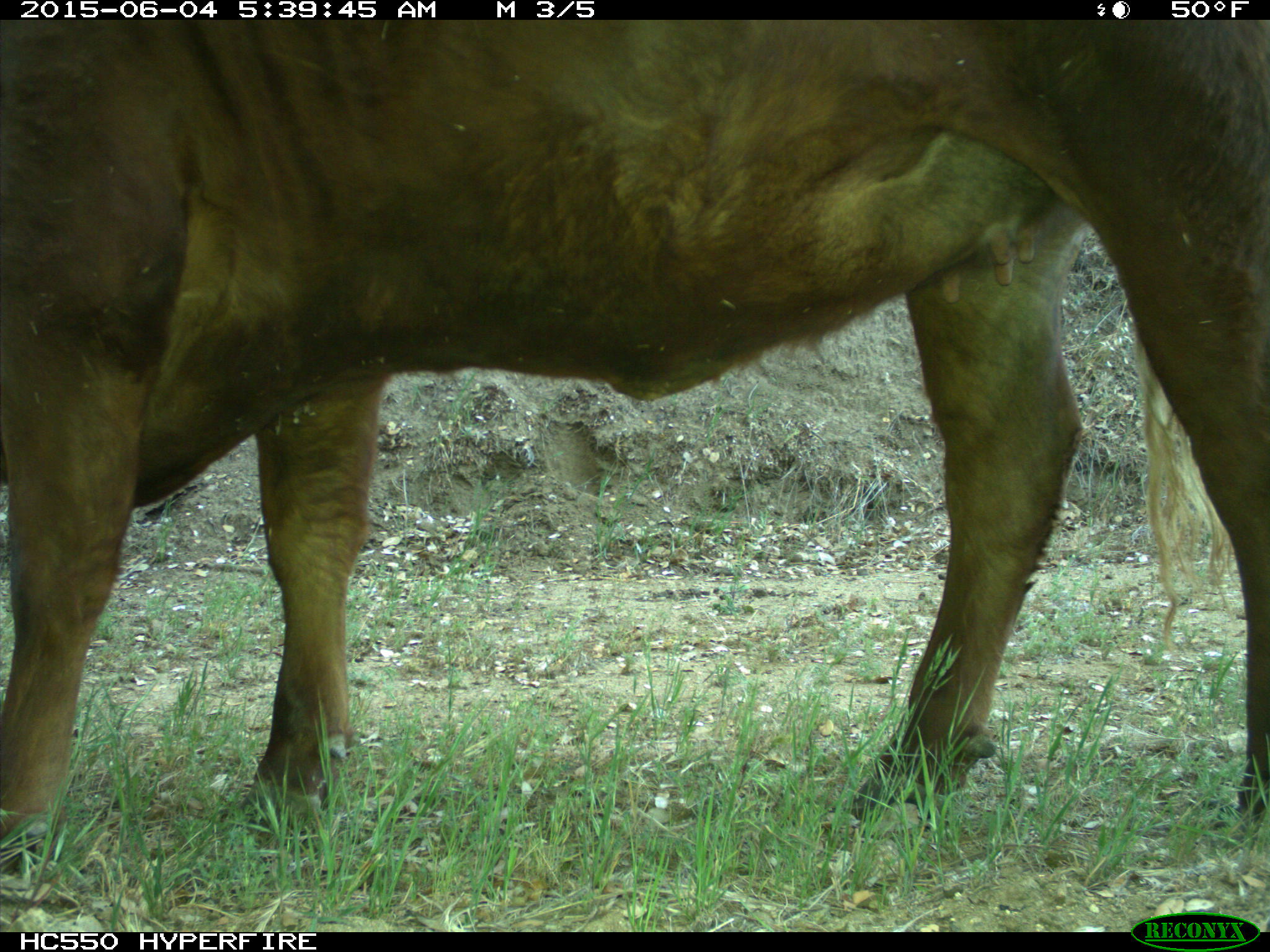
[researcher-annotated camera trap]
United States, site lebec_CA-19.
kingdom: Animalia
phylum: Chordata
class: Mammalia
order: Artiodactyla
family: Bovidae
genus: Bos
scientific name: Bos taurus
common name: domestic cow